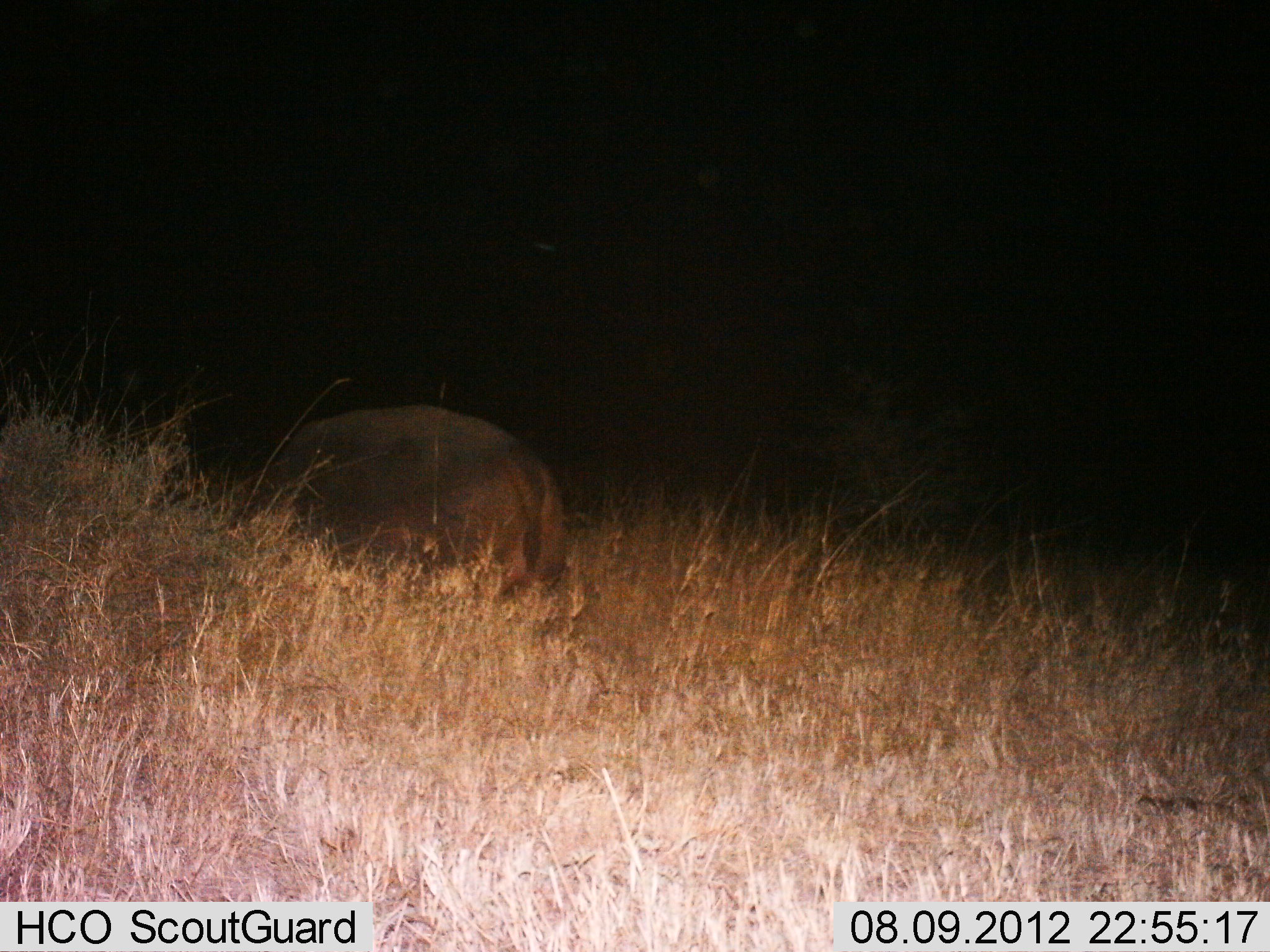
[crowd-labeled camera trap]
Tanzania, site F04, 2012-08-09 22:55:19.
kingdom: Animalia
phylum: Chordata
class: Mammalia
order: Artiodactyla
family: Hippopotamidae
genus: Hippopotamus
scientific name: Hippopotamus amphibius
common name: hippopotamus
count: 1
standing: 50%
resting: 40%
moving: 0%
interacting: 0%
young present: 0%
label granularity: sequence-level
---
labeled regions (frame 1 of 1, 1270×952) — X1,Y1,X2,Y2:
animal: 234,408,562,605